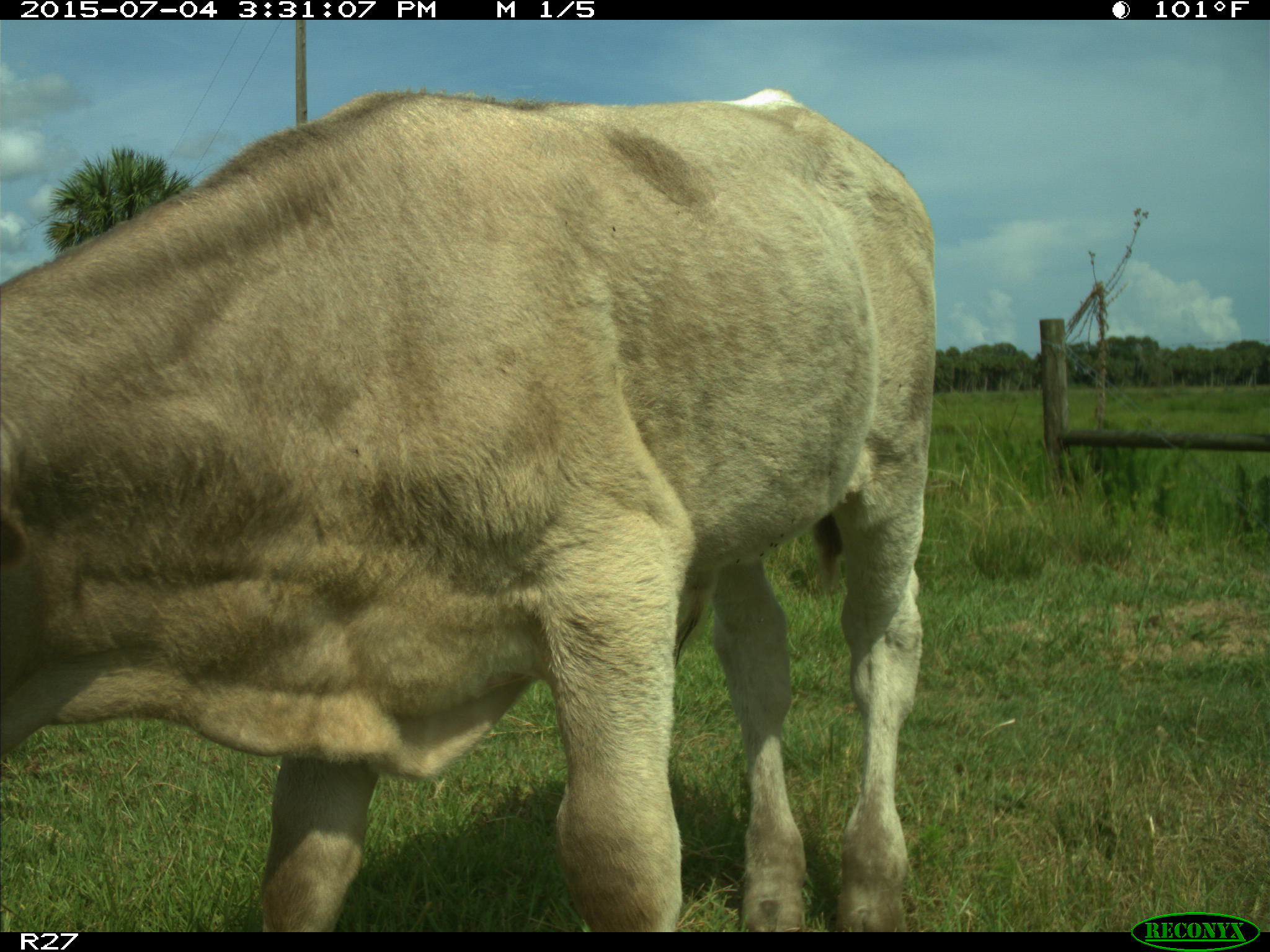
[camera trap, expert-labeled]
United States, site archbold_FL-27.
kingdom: Animalia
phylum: Chordata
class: Mammalia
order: Artiodactyla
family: Bovidae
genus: Bos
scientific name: Bos taurus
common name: domestic cow